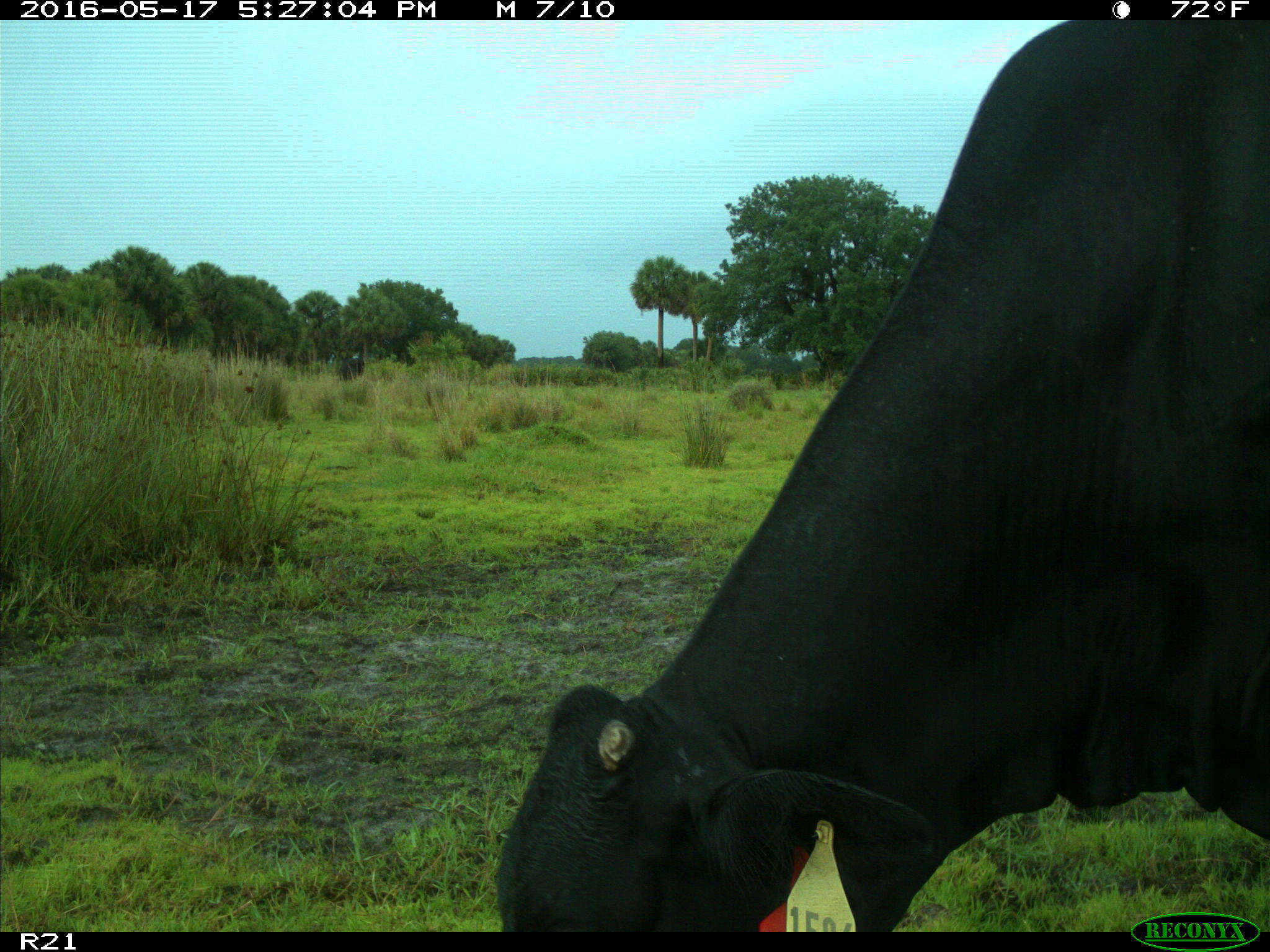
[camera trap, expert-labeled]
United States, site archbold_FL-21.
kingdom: Animalia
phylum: Chordata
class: Mammalia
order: Artiodactyla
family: Bovidae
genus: Bos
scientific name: Bos taurus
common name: domestic cow